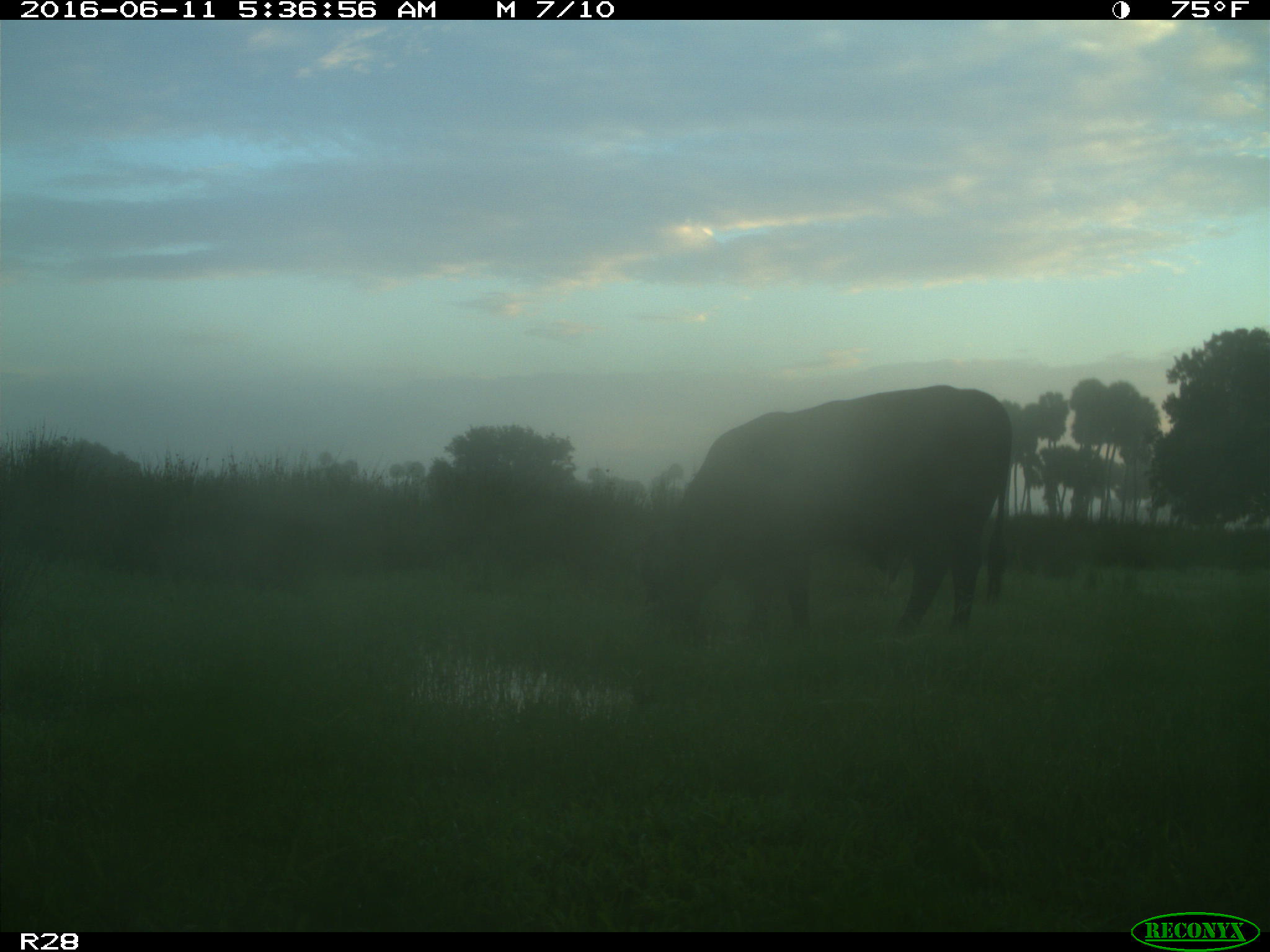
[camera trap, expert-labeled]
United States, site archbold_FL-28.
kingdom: Animalia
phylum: Chordata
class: Mammalia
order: Artiodactyla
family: Bovidae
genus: Bos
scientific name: Bos taurus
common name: domestic cow